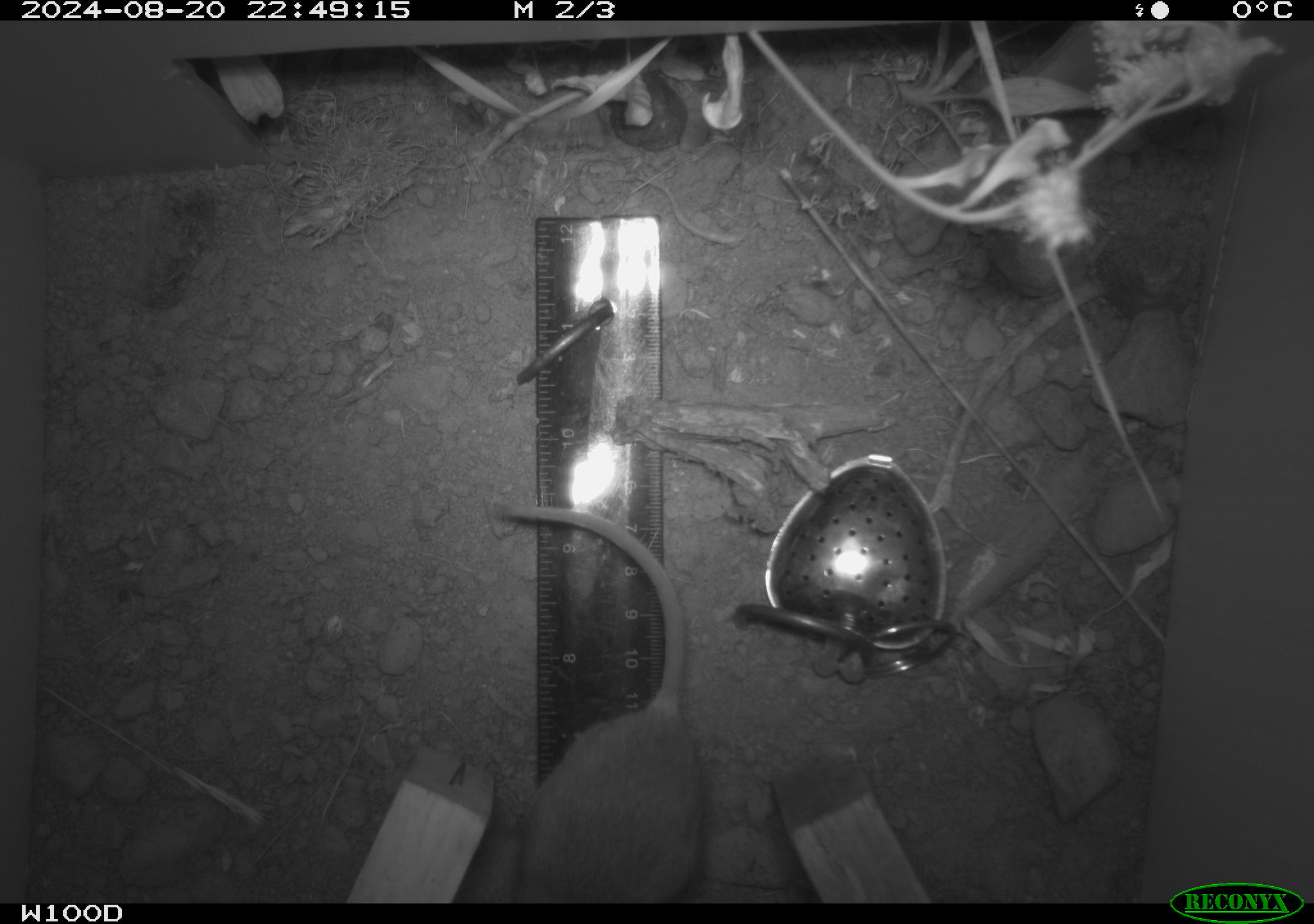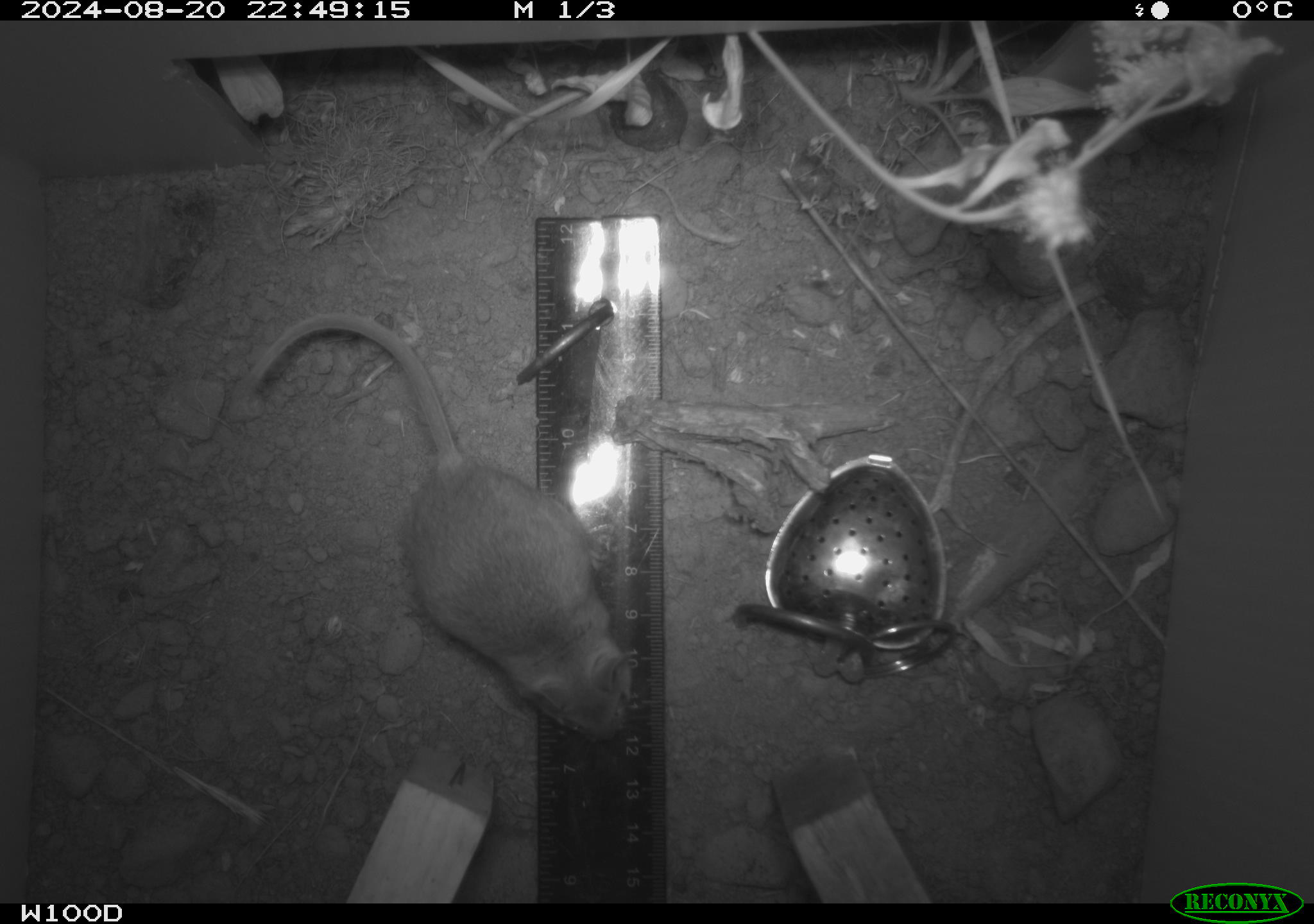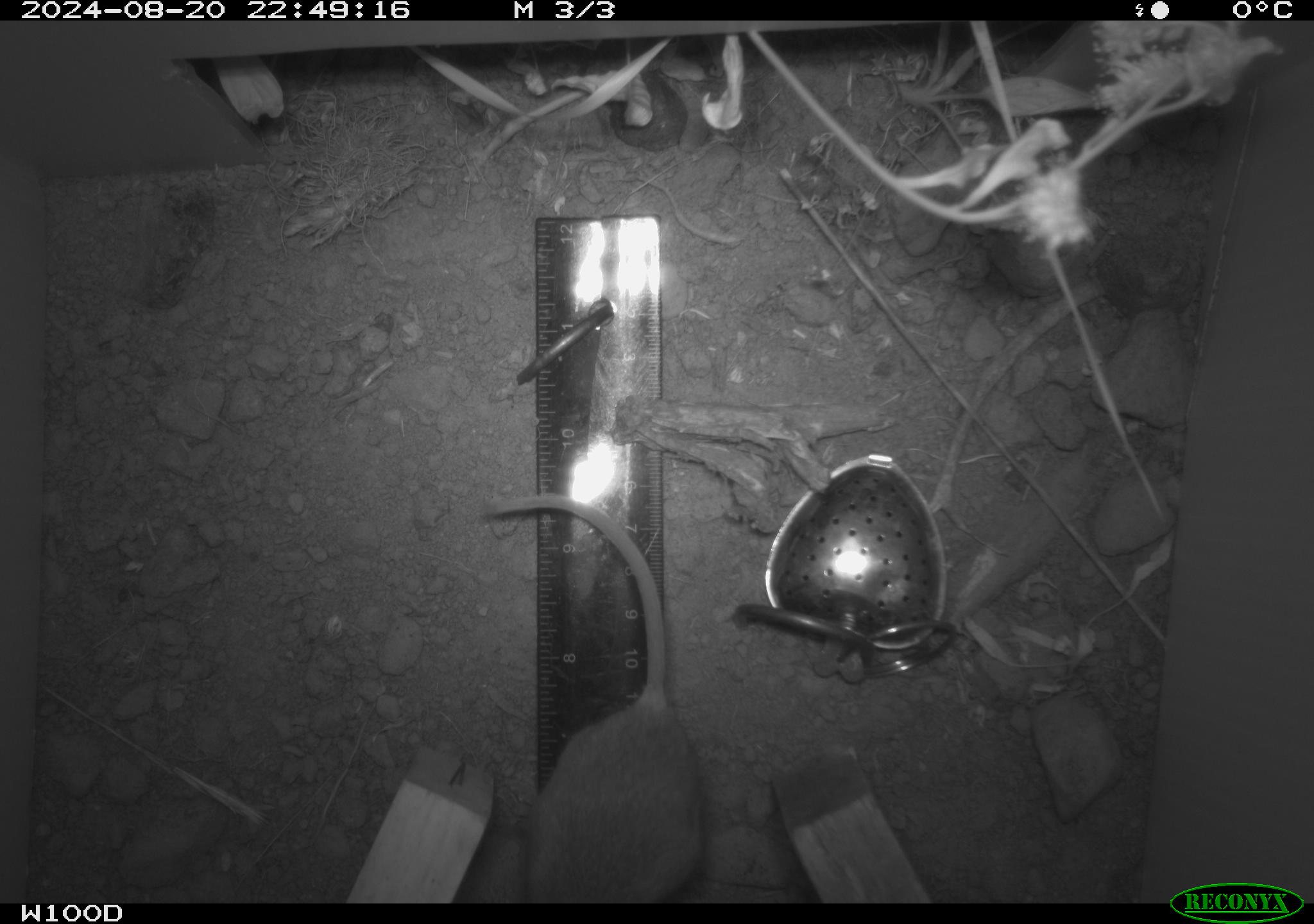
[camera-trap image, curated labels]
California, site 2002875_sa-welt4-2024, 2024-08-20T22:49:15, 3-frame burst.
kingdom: Animalia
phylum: Chordata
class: Mammalia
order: Rodentia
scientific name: Rodentia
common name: mouse species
Mouse species (Rodentia).